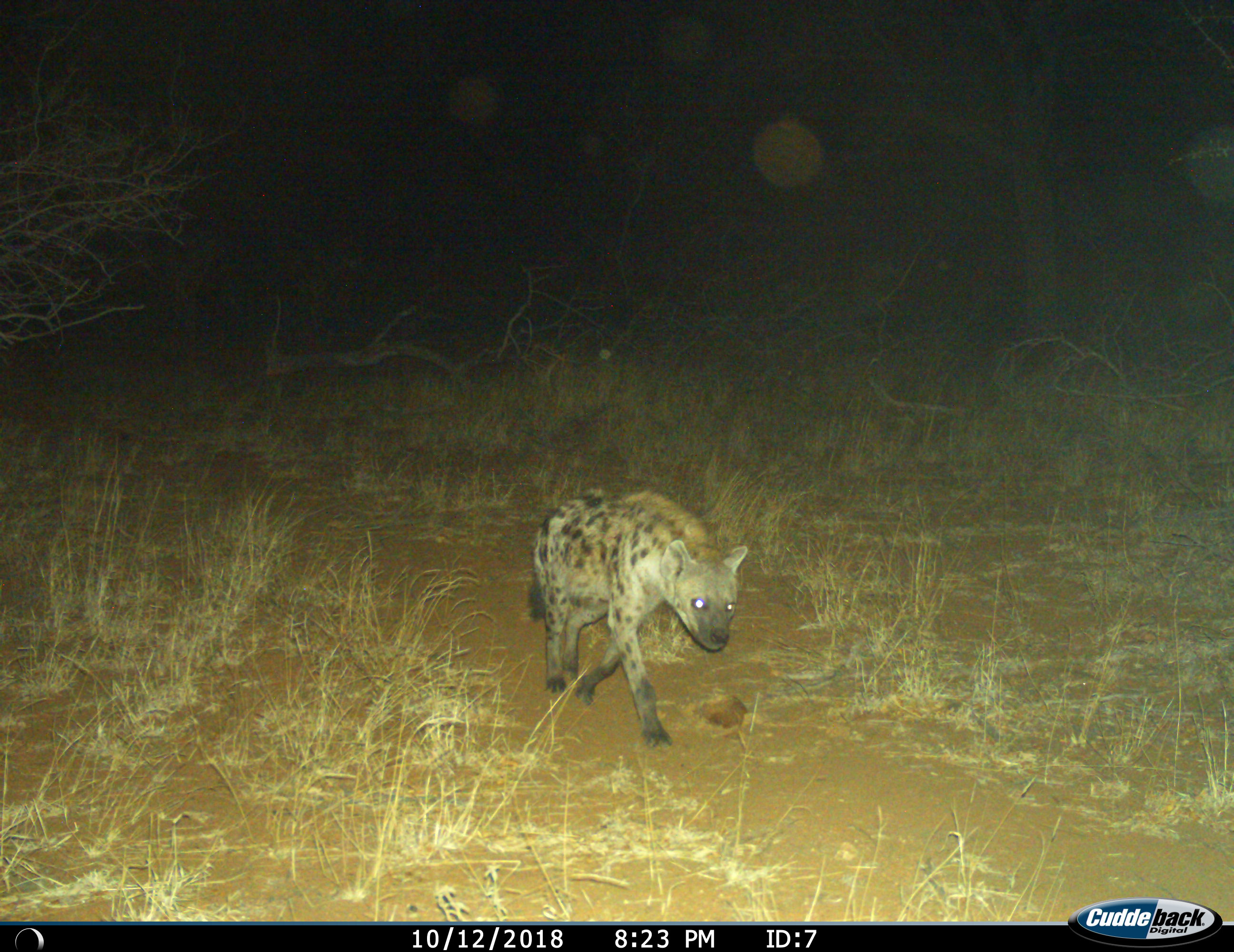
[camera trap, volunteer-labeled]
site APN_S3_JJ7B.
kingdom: Animalia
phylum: Chordata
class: Mammalia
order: Carnivora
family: Hyaenidae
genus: Crocuta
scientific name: Crocuta crocuta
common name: spotted hyena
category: hyenaspotted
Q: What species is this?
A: Hyenaspotted (spotted hyena) (Crocuta crocuta).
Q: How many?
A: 1.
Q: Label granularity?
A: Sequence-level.